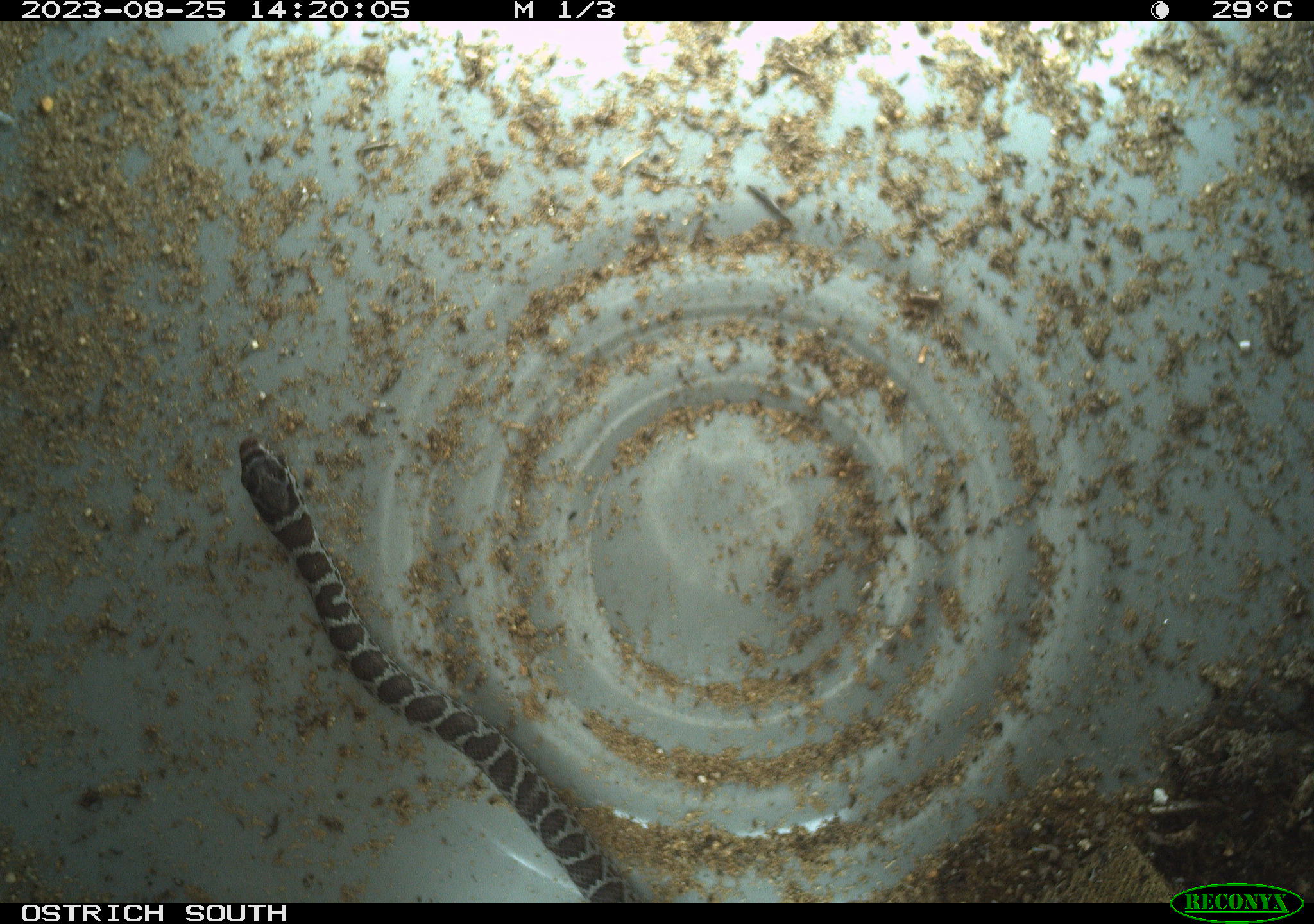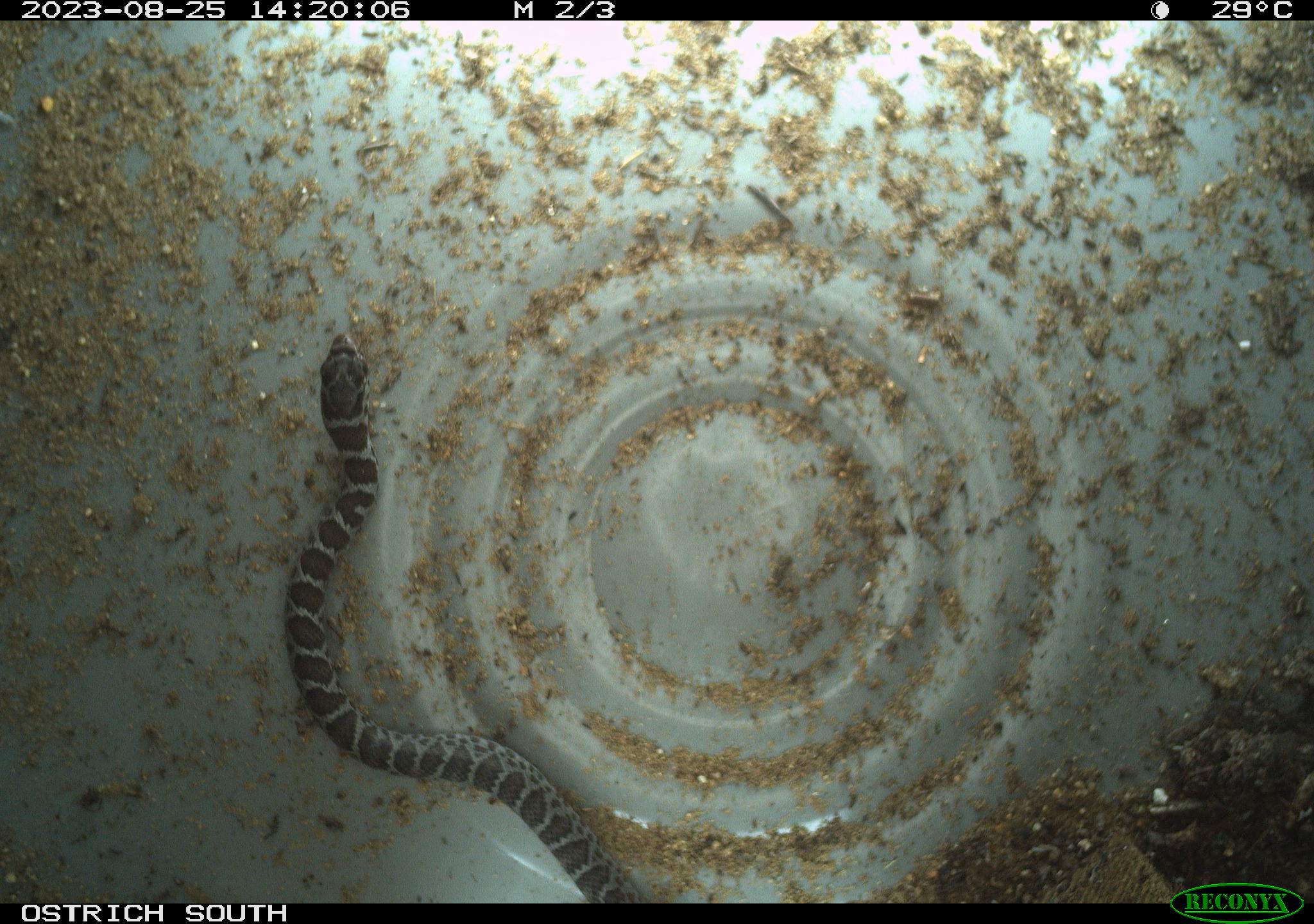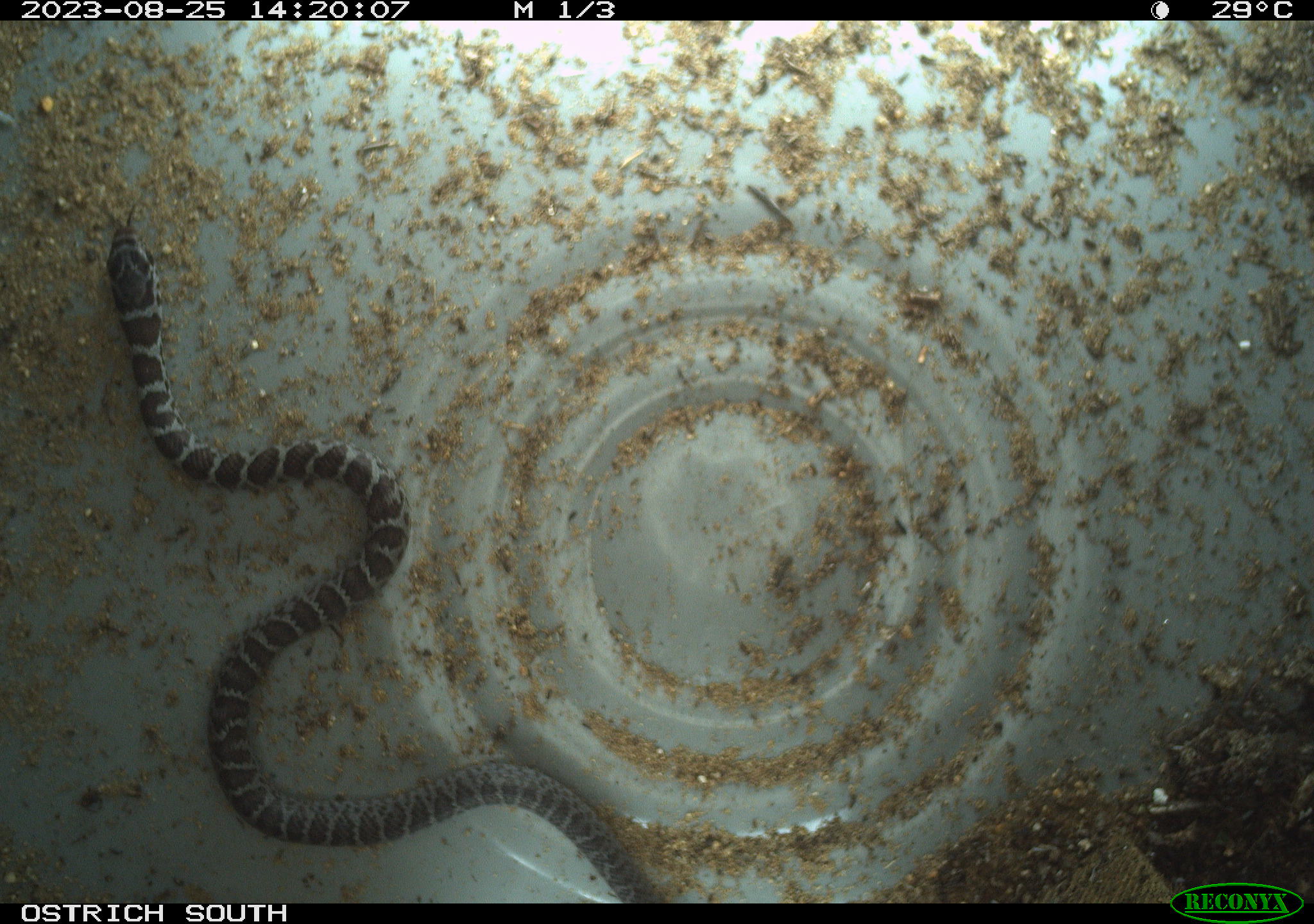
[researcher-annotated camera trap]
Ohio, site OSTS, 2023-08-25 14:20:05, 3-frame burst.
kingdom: Animalia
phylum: Chordata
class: Reptilia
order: Squamata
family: Colubridae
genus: Coluber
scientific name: Coluber constrictor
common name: eastern racer snake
Eastern racer snake (Coluber constrictor).